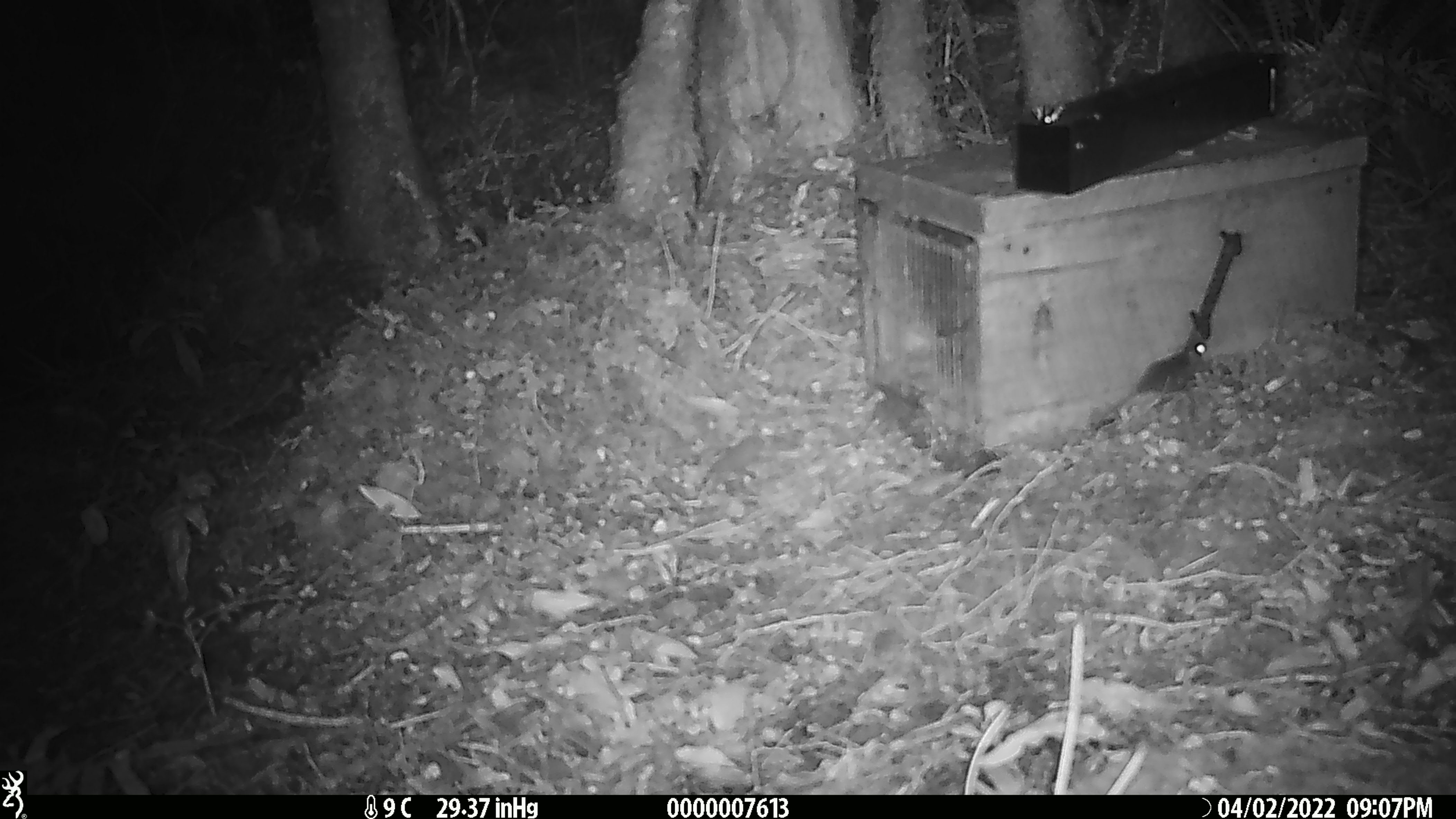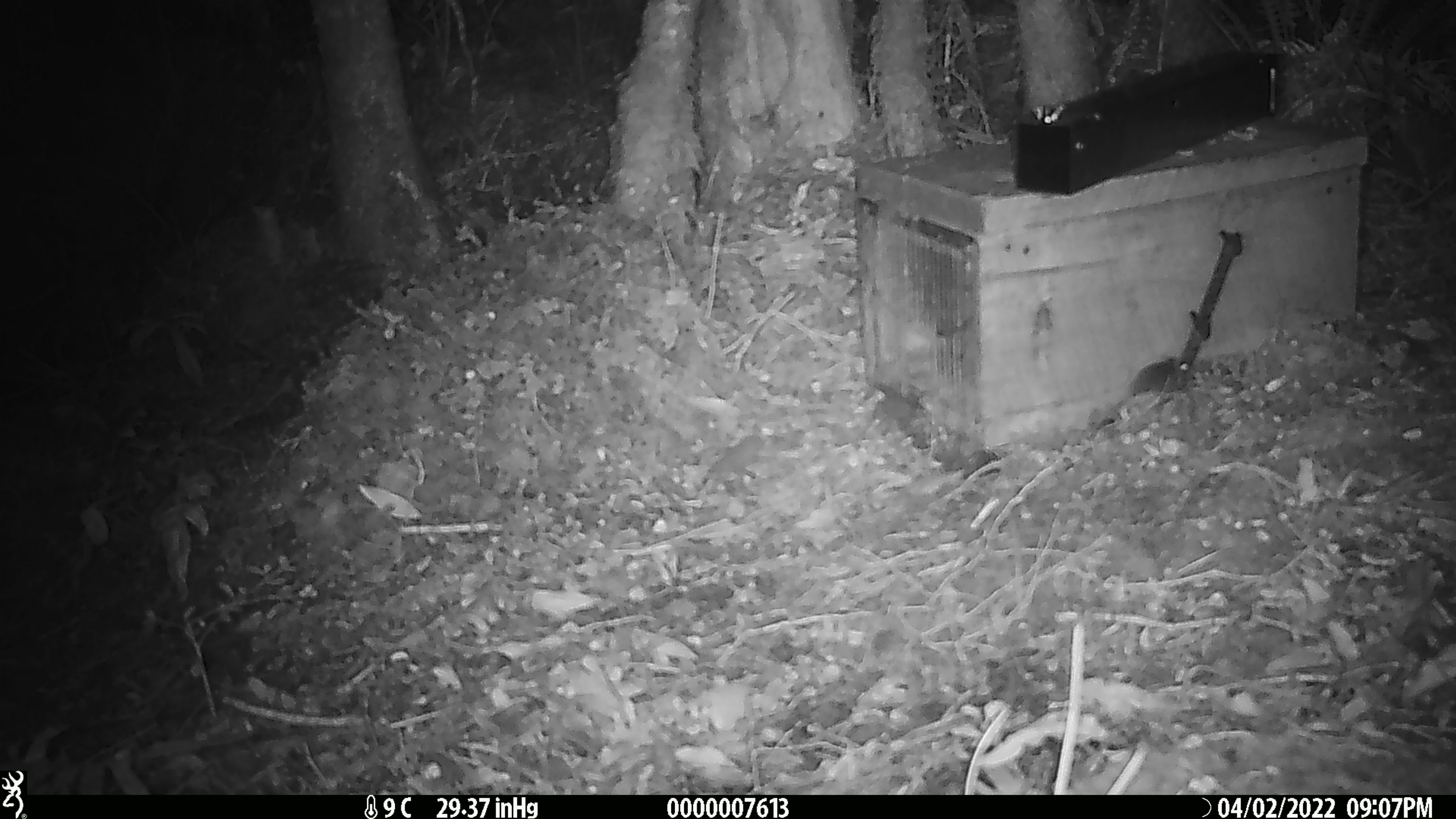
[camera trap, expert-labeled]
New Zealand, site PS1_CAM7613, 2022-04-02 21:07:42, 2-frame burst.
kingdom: Animalia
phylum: Chordata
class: Mammalia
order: Rodentia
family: Muridae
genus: Mus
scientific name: Mus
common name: mouse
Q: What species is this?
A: Mouse (Mus).